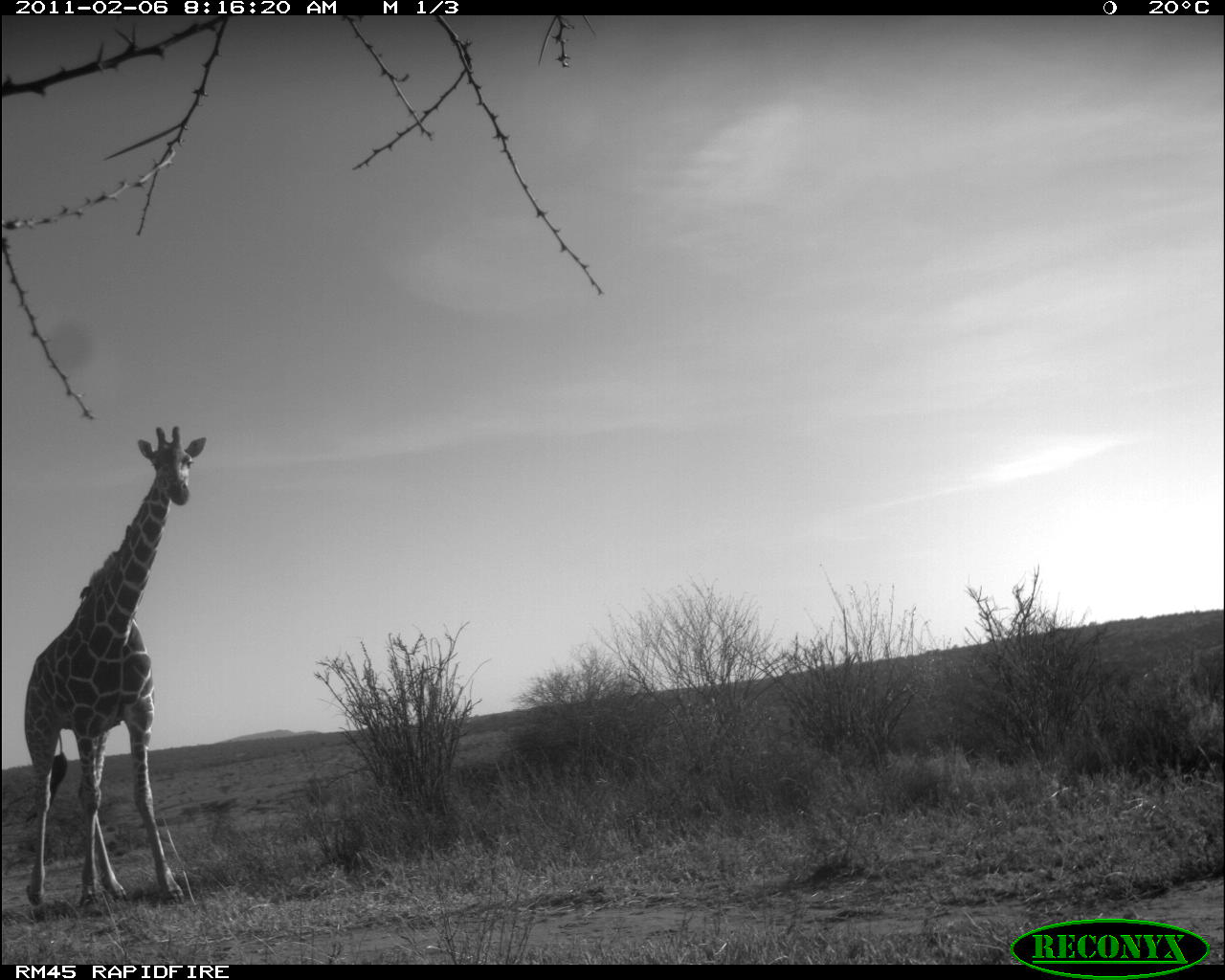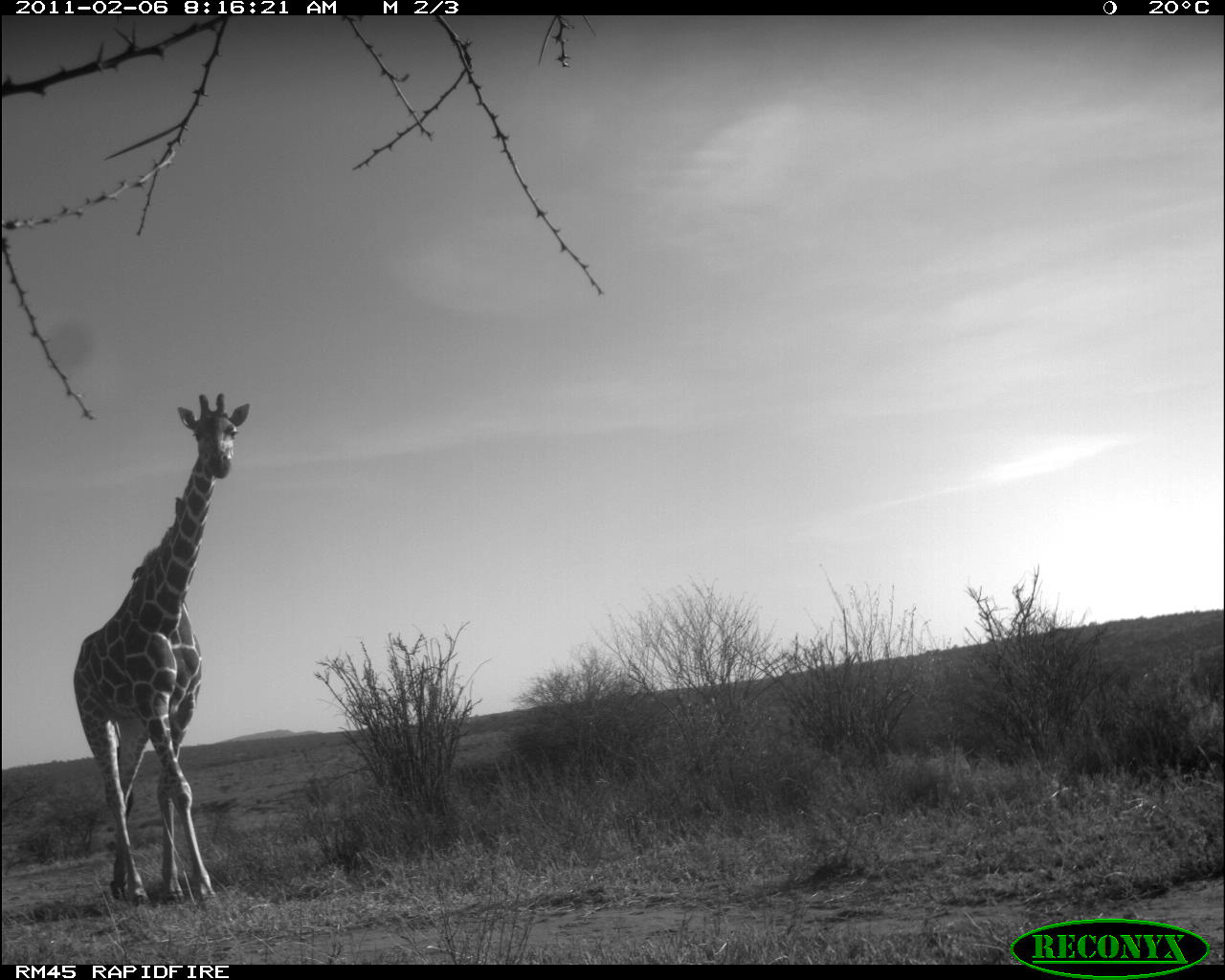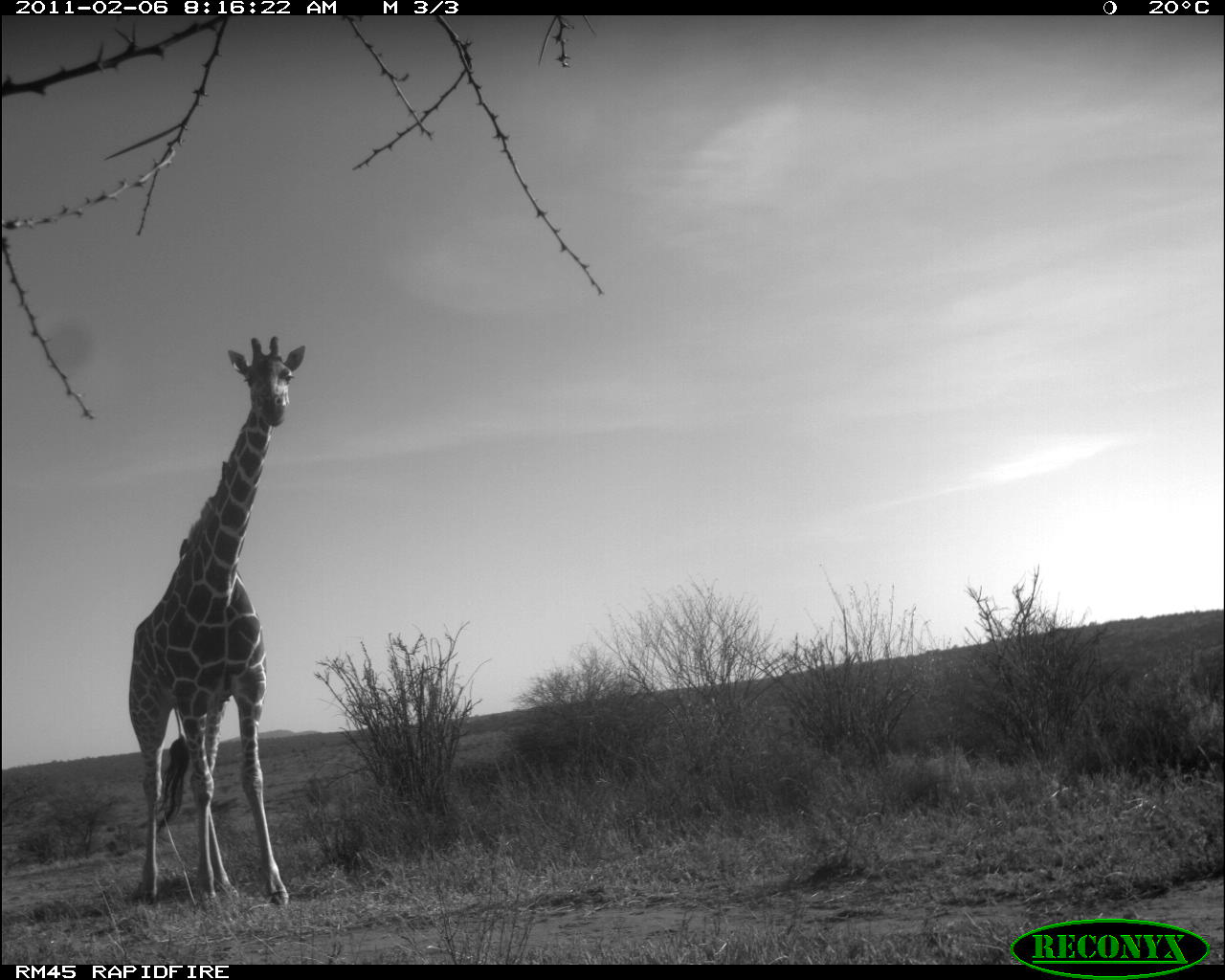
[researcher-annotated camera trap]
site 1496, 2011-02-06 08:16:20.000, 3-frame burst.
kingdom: Animalia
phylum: Chordata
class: Mammalia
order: Artiodactyla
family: Bovidae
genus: Madoqua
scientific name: Madoqua guentheri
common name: günther's dik-dik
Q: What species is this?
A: Madoqua guentheri (günther's dik-dik).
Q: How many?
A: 1.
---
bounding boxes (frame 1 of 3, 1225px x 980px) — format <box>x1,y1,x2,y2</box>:
madoqua guentheri: <box>21,421,210,909</box>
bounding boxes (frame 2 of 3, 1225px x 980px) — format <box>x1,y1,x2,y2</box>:
madoqua guentheri: <box>71,387,252,904</box>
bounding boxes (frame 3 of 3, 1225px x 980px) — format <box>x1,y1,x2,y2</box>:
madoqua guentheri: <box>115,330,312,912</box>